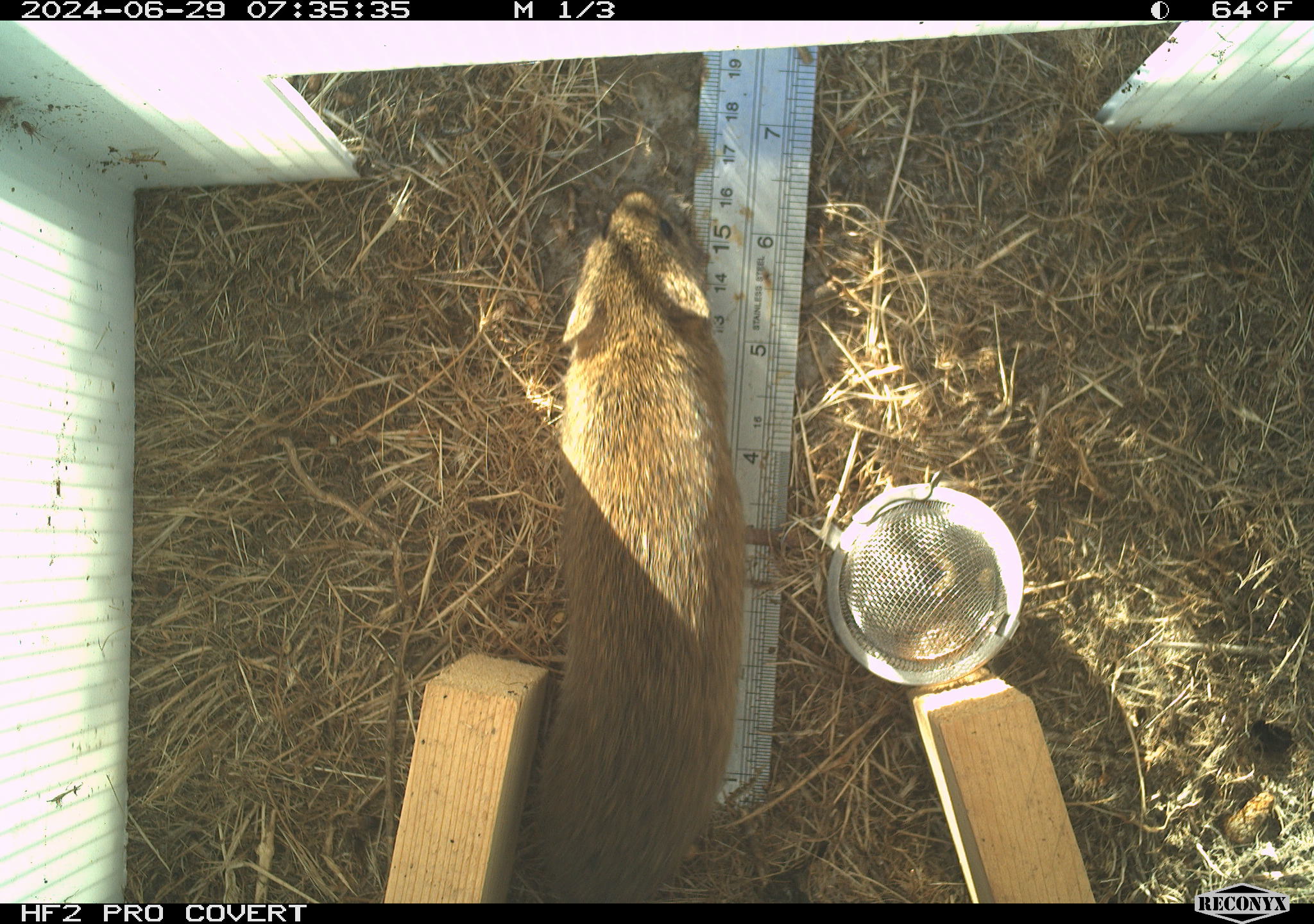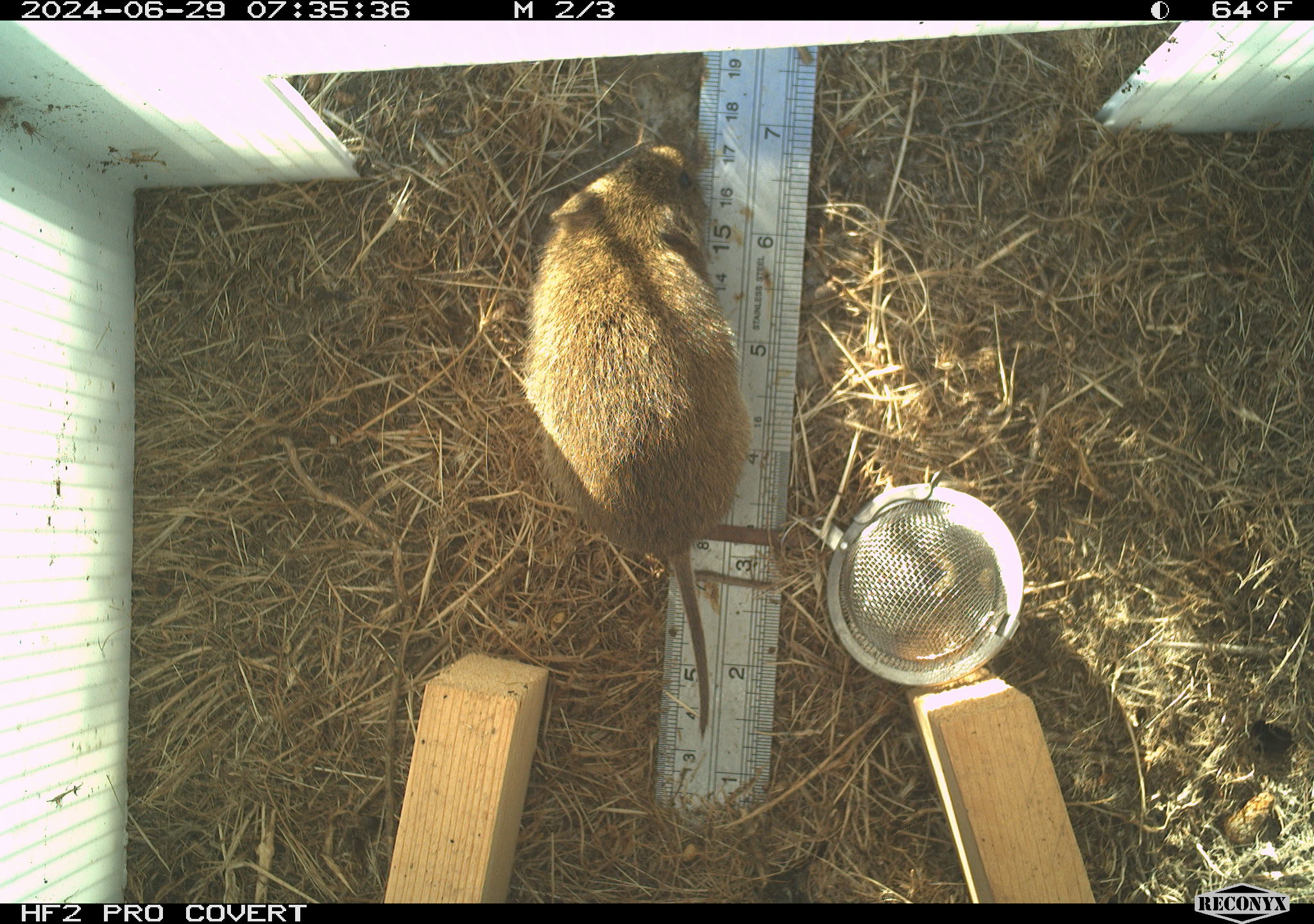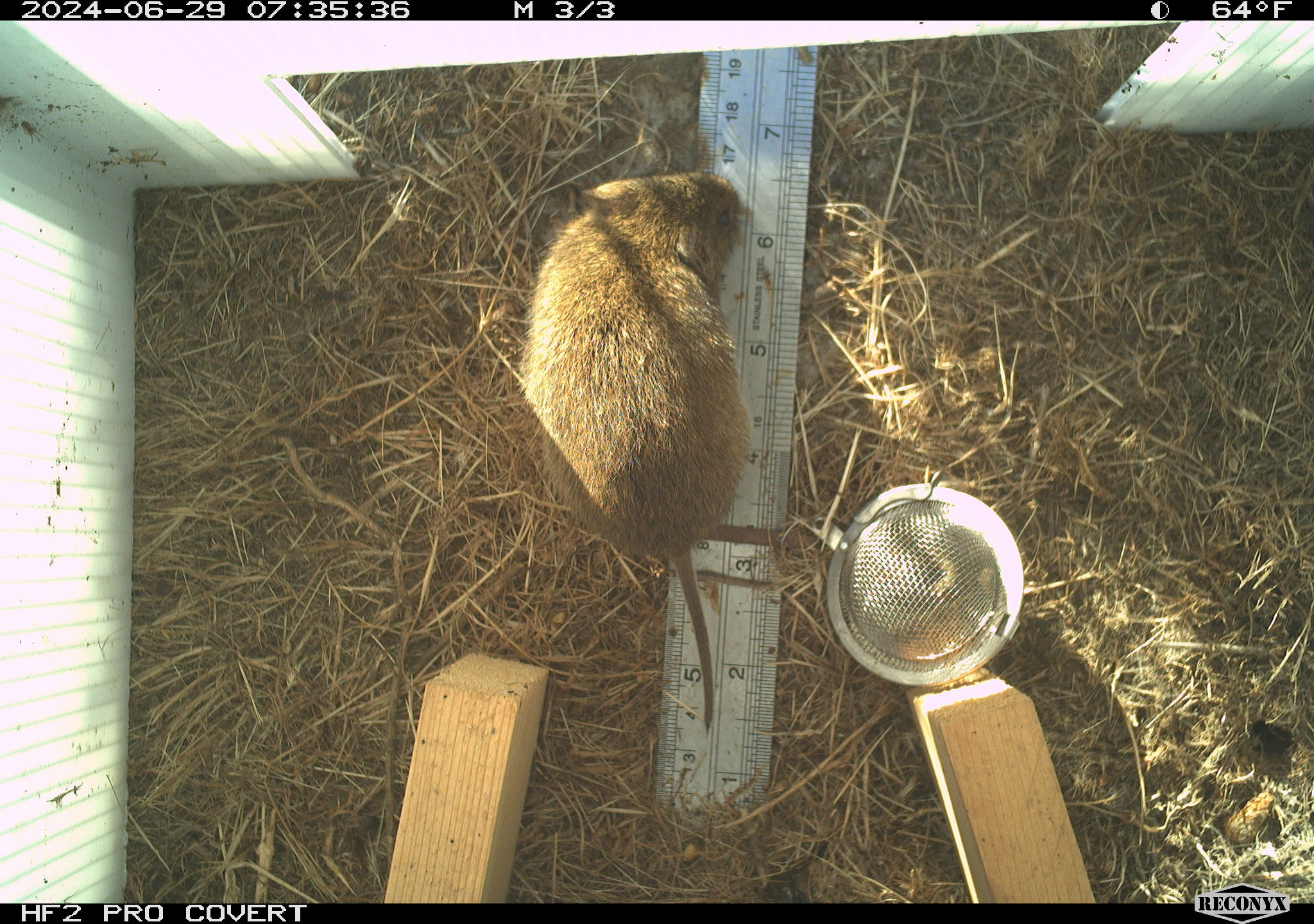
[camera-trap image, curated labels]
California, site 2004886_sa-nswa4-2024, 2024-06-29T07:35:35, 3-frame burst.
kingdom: Animalia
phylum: Chordata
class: Mammalia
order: Rodentia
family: Cricetidae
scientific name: Arvicolinae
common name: voles, lemmings, and muskrats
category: arvicolinae subfamily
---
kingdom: Animalia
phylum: Chordata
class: Mammalia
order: Rodentia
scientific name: Rodentia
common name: rodent